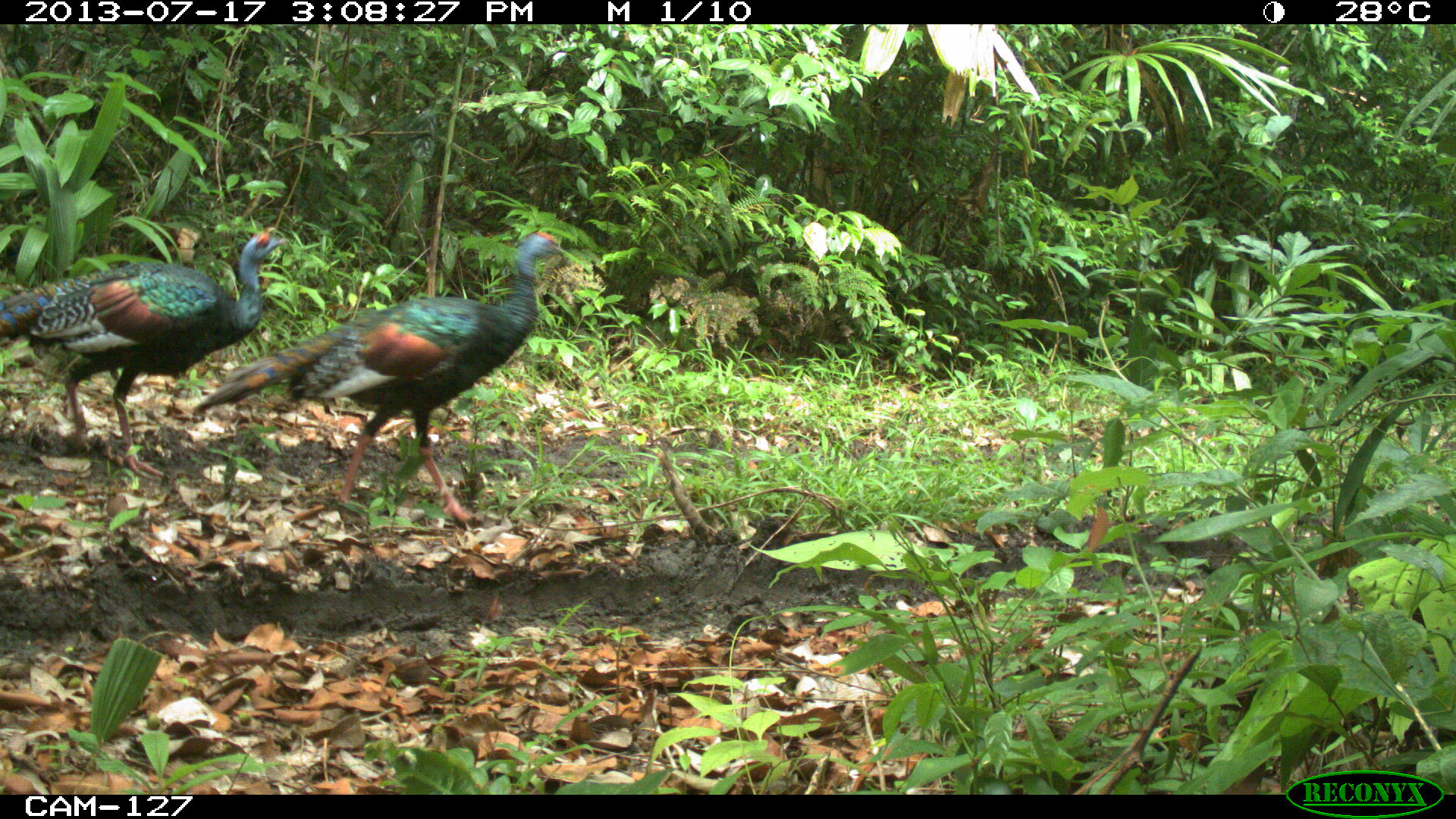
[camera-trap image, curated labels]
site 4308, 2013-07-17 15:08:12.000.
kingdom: Animalia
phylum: Chordata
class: Aves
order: Galliformes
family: Phasianidae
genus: Meleagris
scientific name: Meleagris ocellata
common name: ocellated turkey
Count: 3.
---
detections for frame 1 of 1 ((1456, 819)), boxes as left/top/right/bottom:
meleagris ocellata: 192/230/565/533; 0/225/290/481